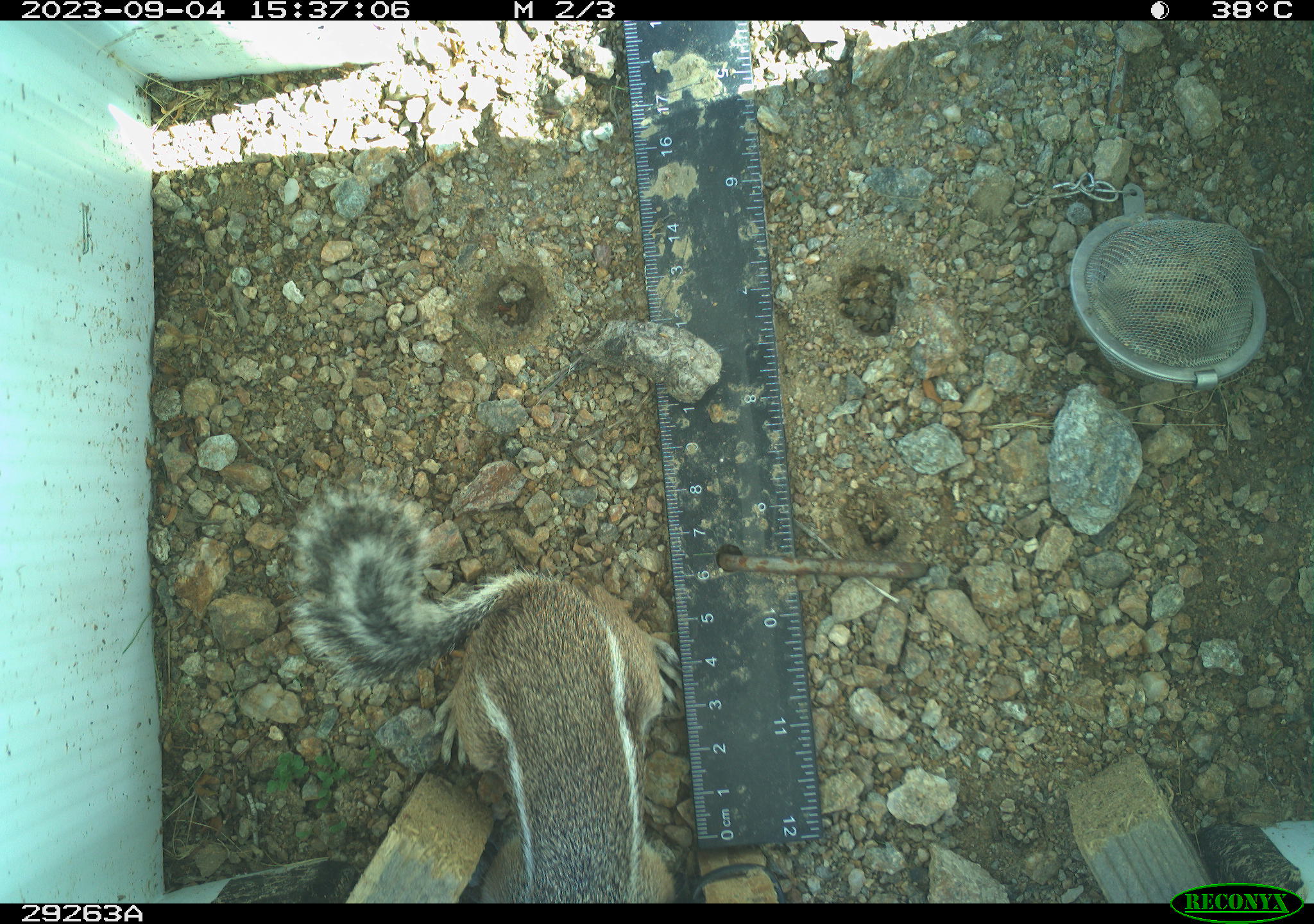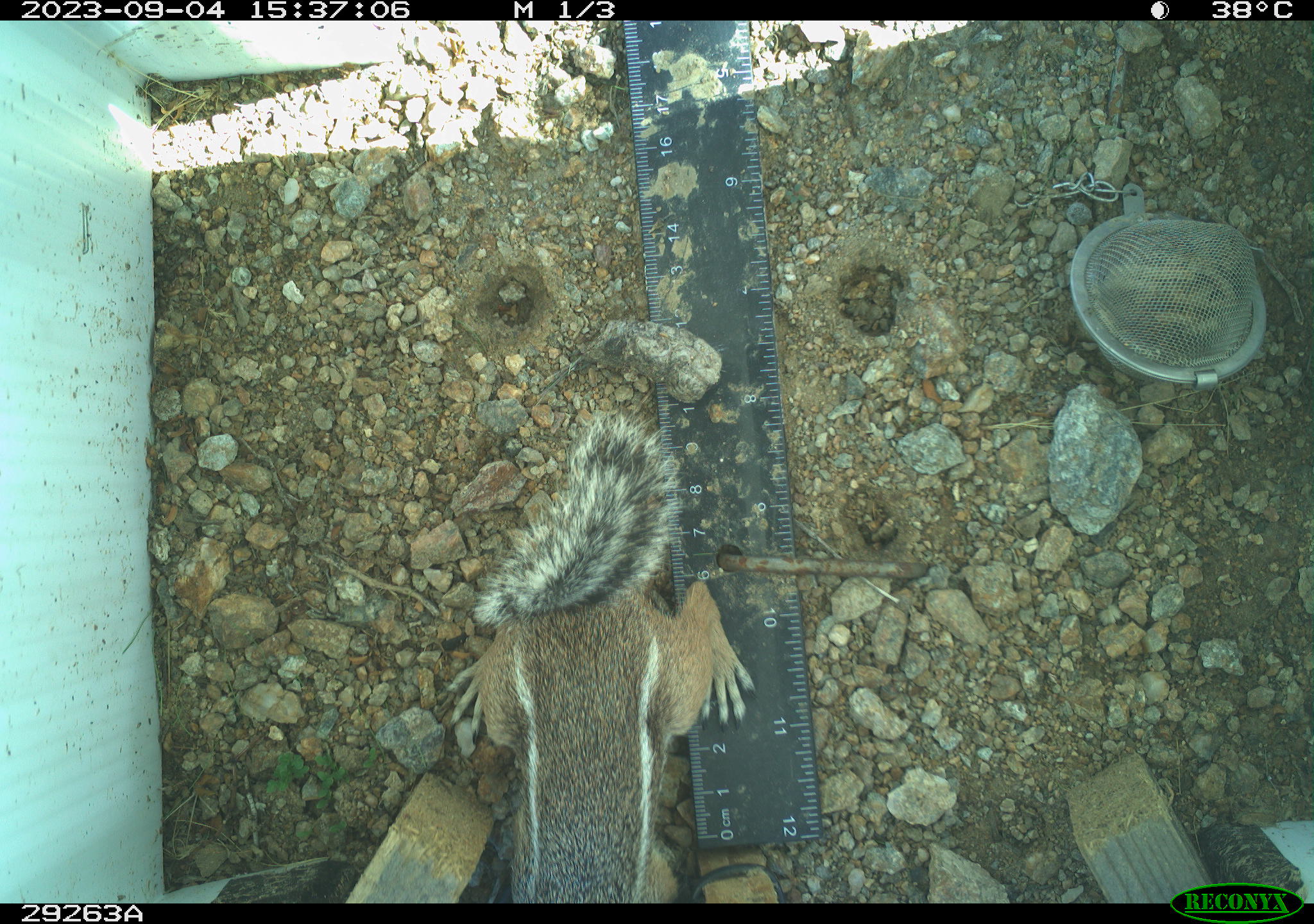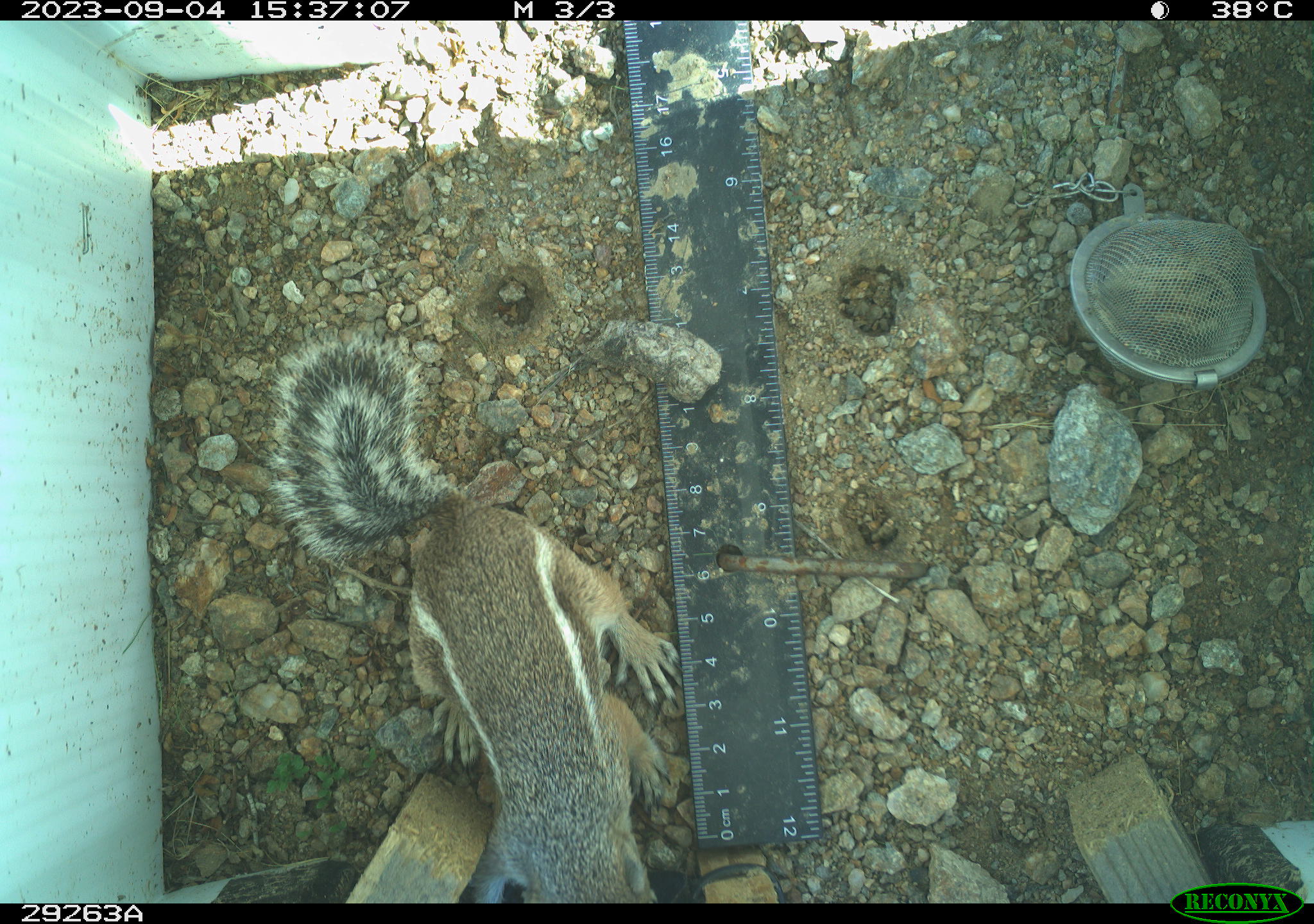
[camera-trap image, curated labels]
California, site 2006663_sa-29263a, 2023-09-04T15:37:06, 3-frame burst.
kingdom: Animalia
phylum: Chordata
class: Mammalia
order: Rodentia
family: Sciuridae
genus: Ammospermophilus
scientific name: Ammospermophilus leucurus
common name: white-tailed antelope squirrel